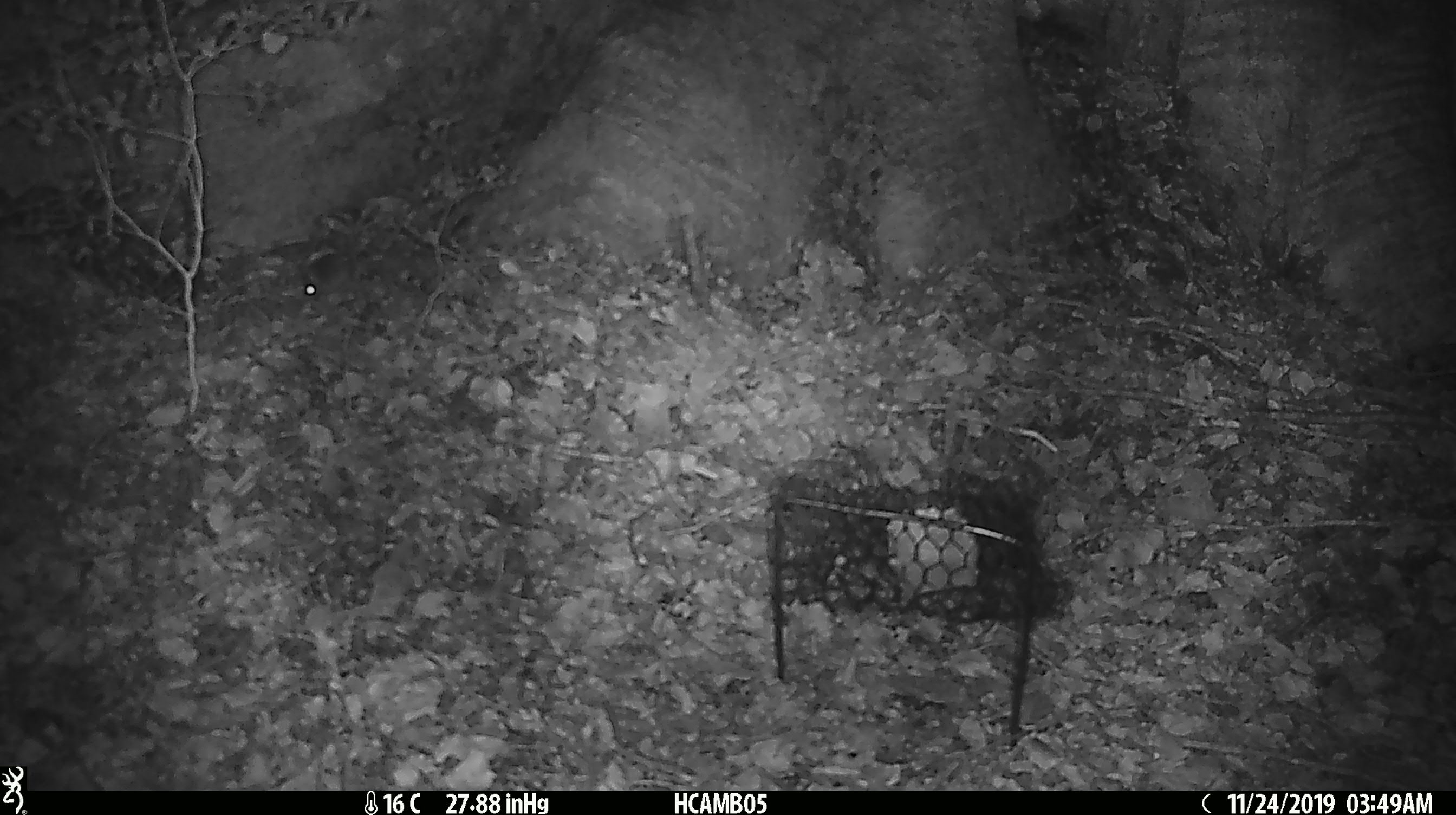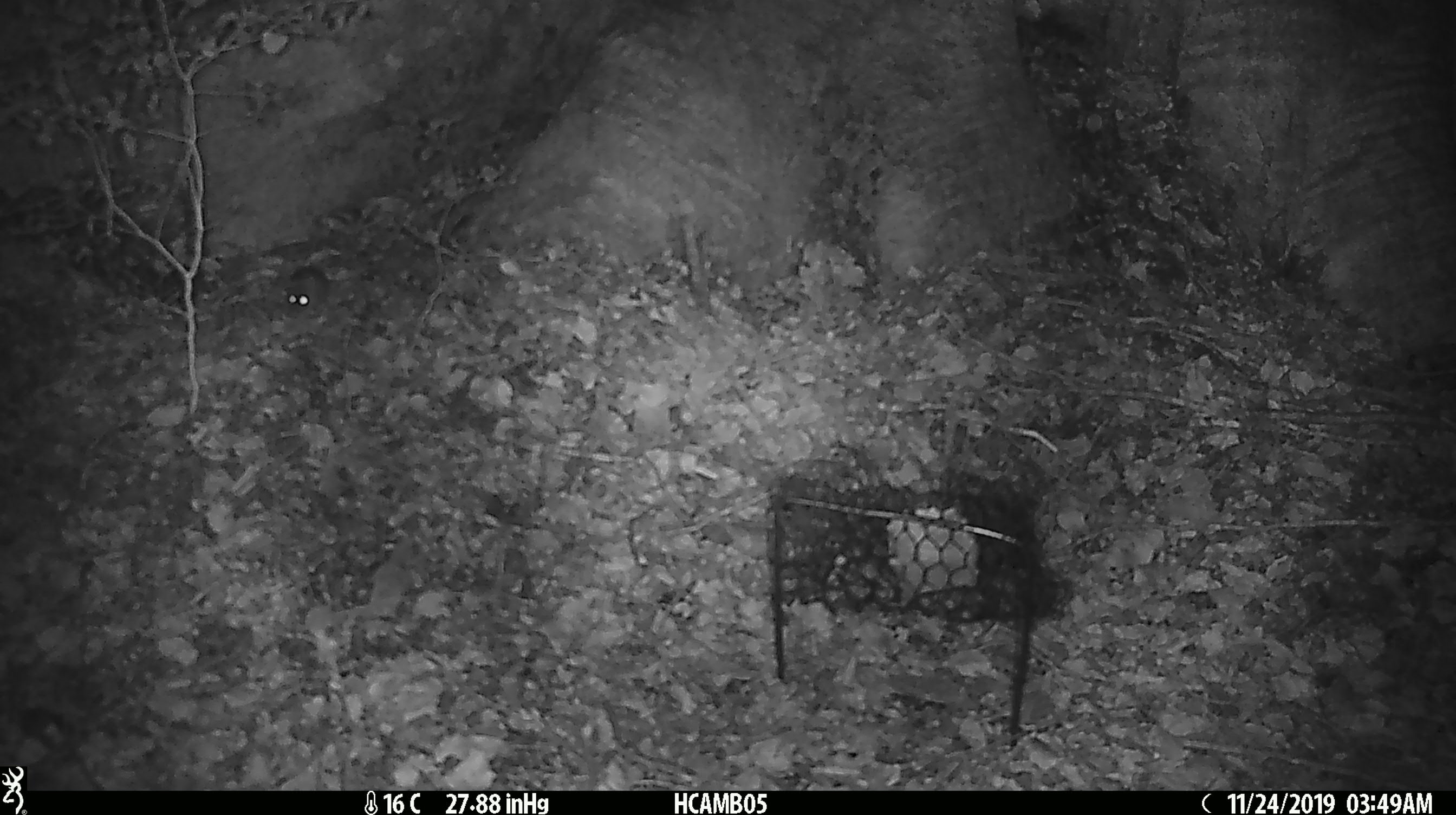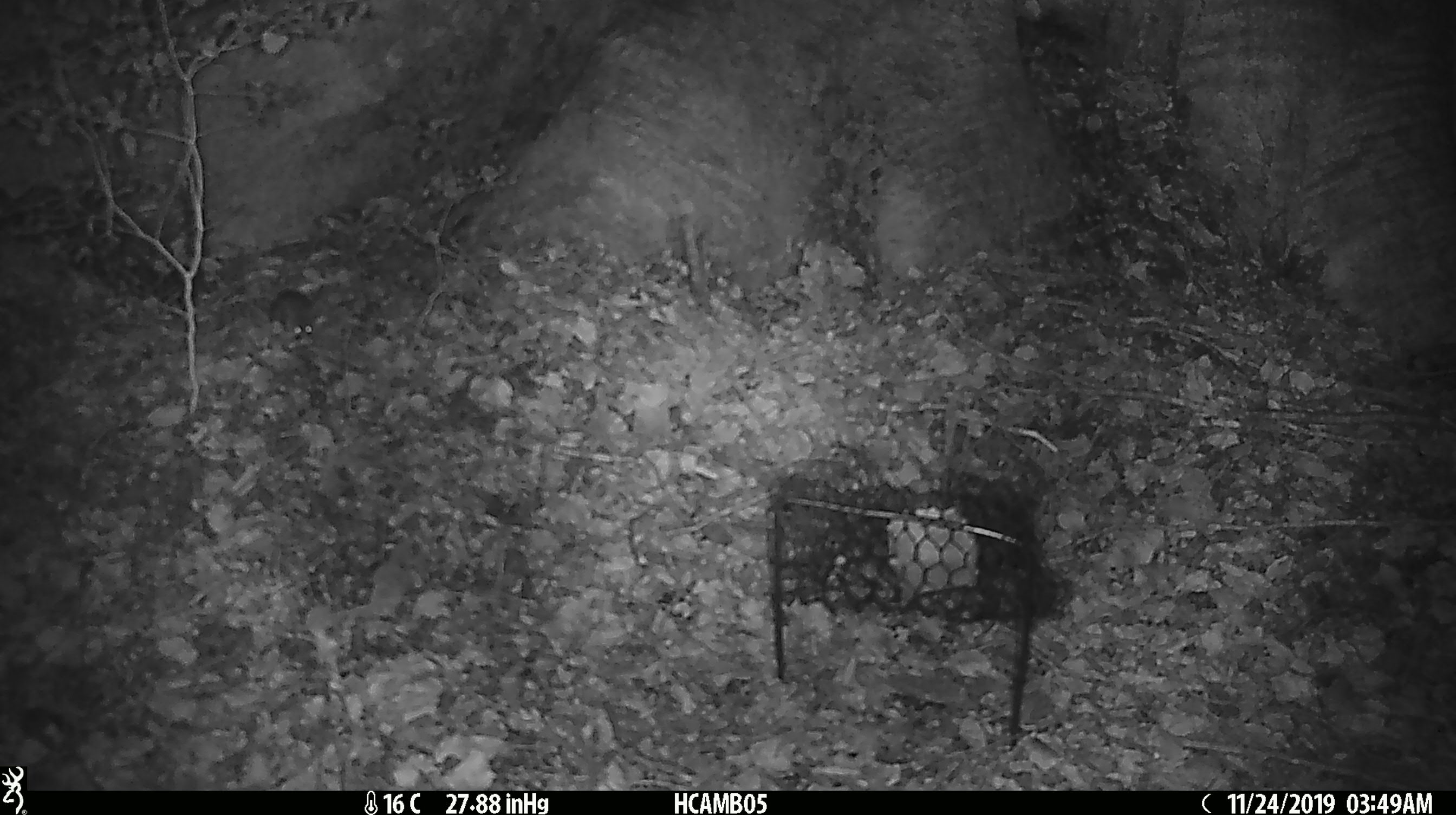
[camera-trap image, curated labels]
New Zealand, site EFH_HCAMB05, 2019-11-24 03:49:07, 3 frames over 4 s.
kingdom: Animalia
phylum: Chordata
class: Mammalia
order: Rodentia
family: Muridae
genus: Mus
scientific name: Mus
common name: mouse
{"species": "mouse (Mus)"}